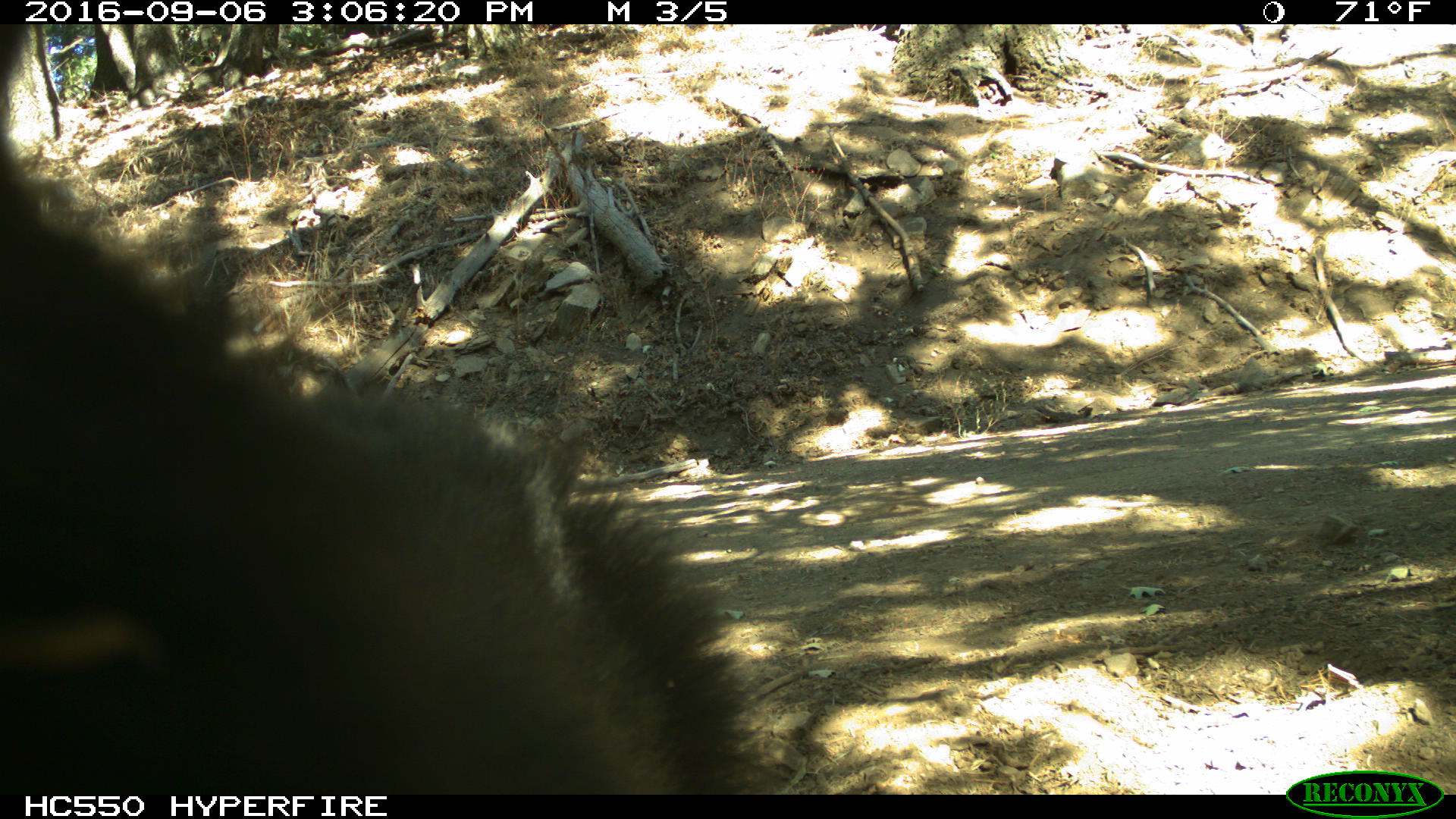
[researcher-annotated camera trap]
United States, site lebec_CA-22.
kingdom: Animalia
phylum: Chordata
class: Mammalia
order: Carnivora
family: Ursidae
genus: Ursus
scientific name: Ursus americanus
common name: american black bear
Ursus americanus (american black bear).